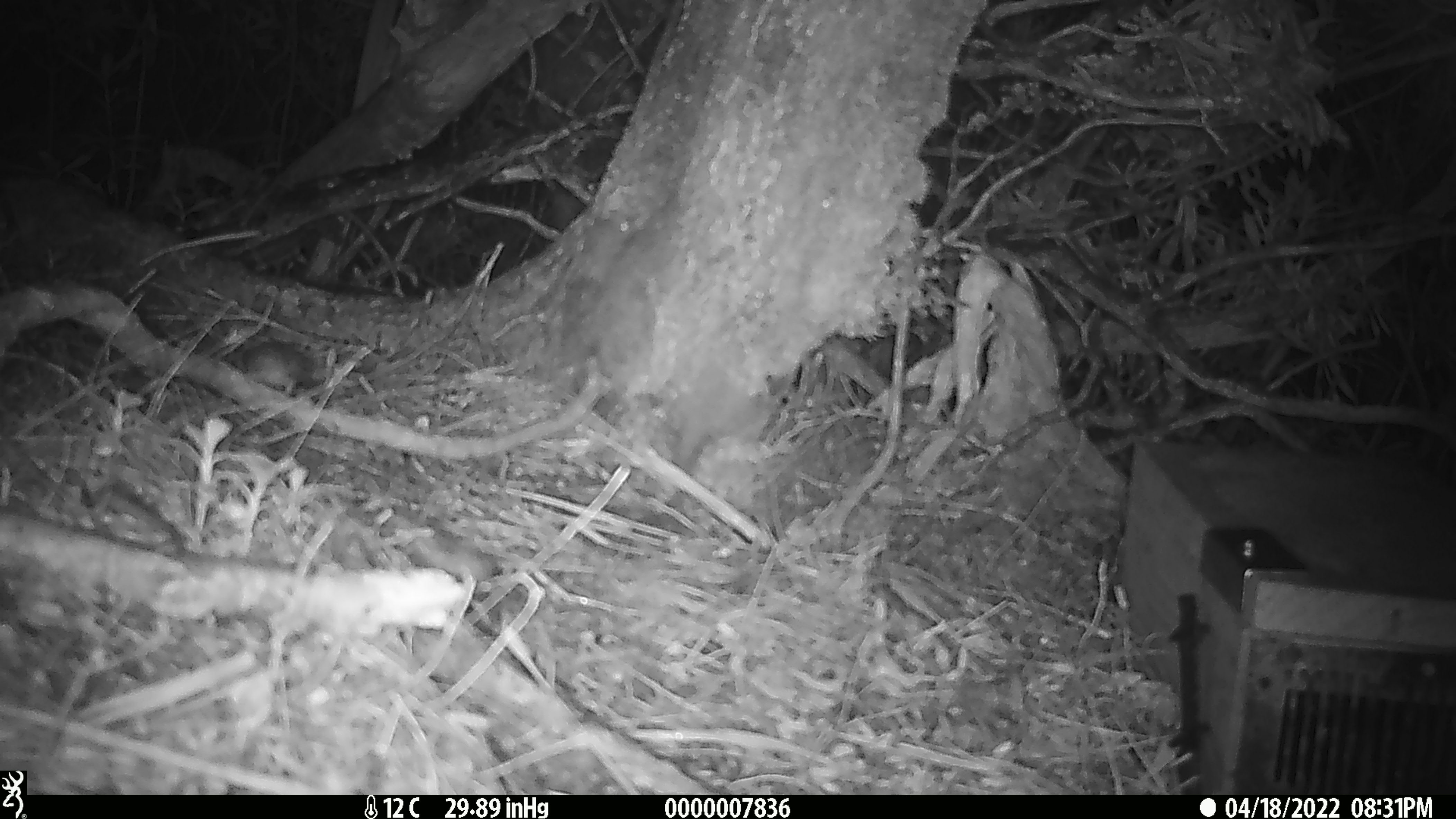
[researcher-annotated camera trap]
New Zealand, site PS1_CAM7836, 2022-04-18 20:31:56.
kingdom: Animalia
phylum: Chordata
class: Mammalia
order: Rodentia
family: Muridae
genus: Mus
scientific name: Mus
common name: mouse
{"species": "mouse (Mus)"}